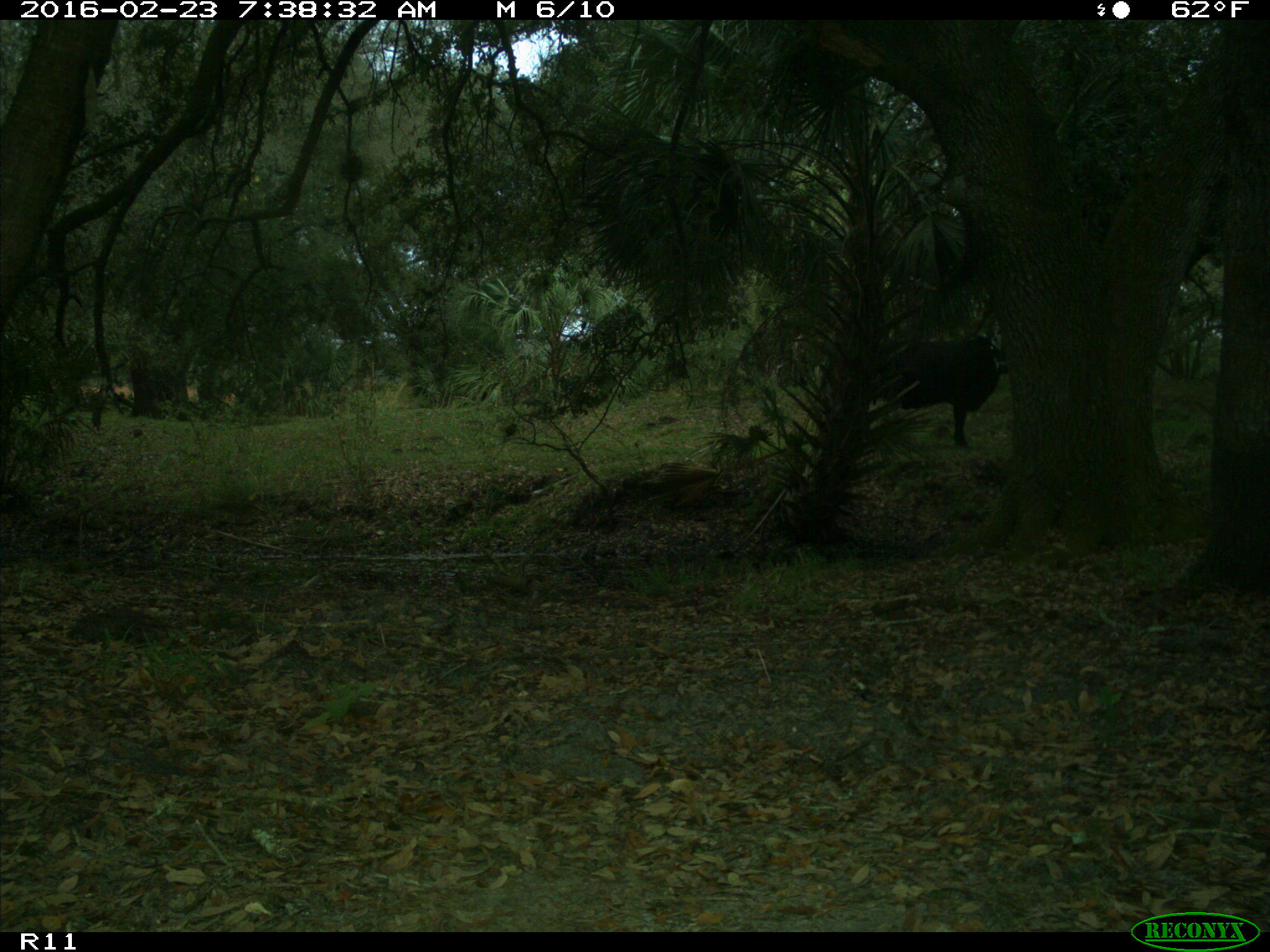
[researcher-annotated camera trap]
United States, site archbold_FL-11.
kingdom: Animalia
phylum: Chordata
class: Mammalia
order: Artiodactyla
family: Bovidae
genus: Bos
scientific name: Bos taurus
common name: domestic cow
Bos taurus (domestic cow).